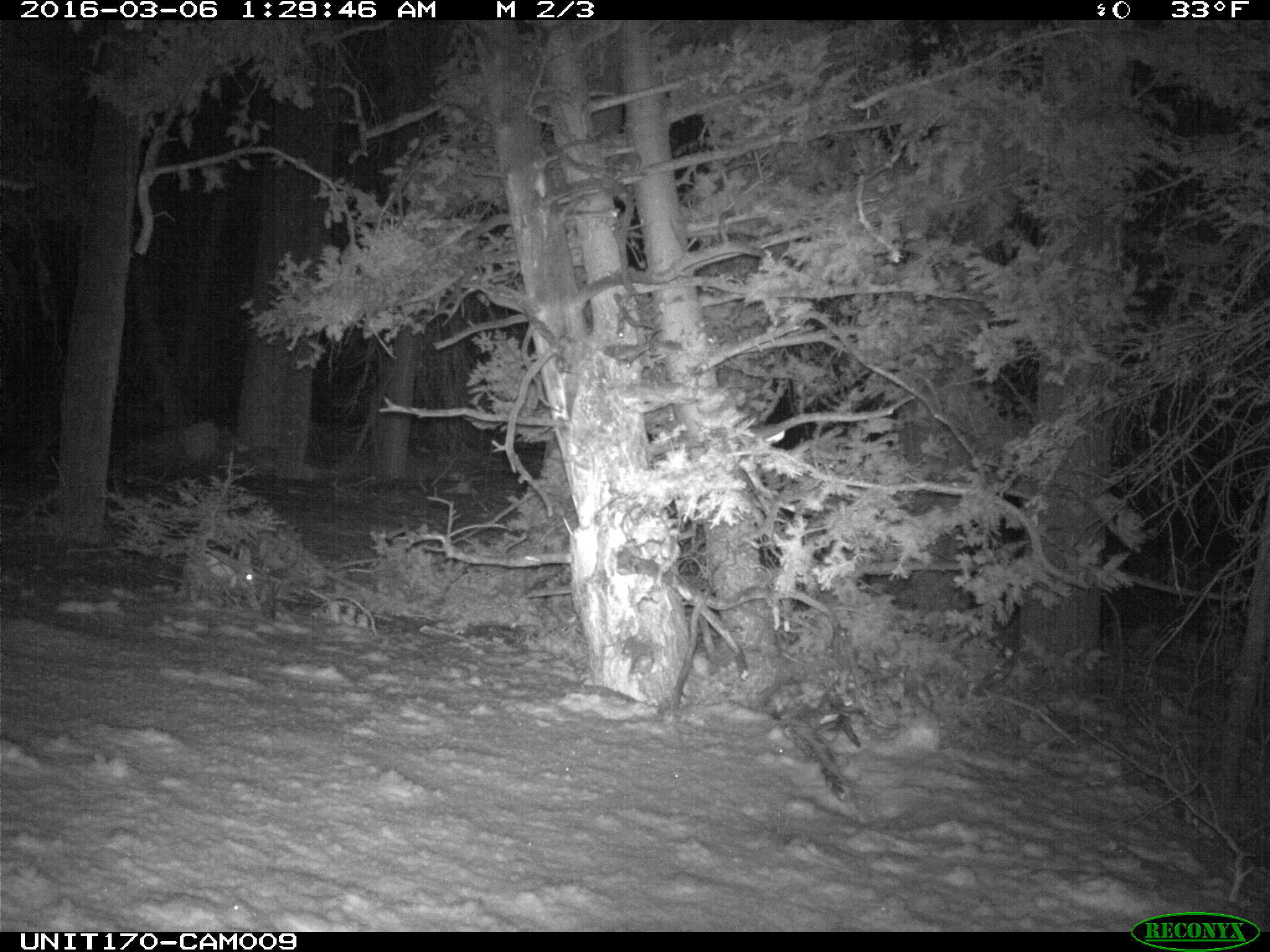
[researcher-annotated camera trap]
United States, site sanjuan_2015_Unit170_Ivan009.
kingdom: Animalia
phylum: Chordata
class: Mammalia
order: Lagomorpha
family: Leporidae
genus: Lepus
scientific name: Lepus americanus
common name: snowshoe hare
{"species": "Lepus americanus (snowshoe hare)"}